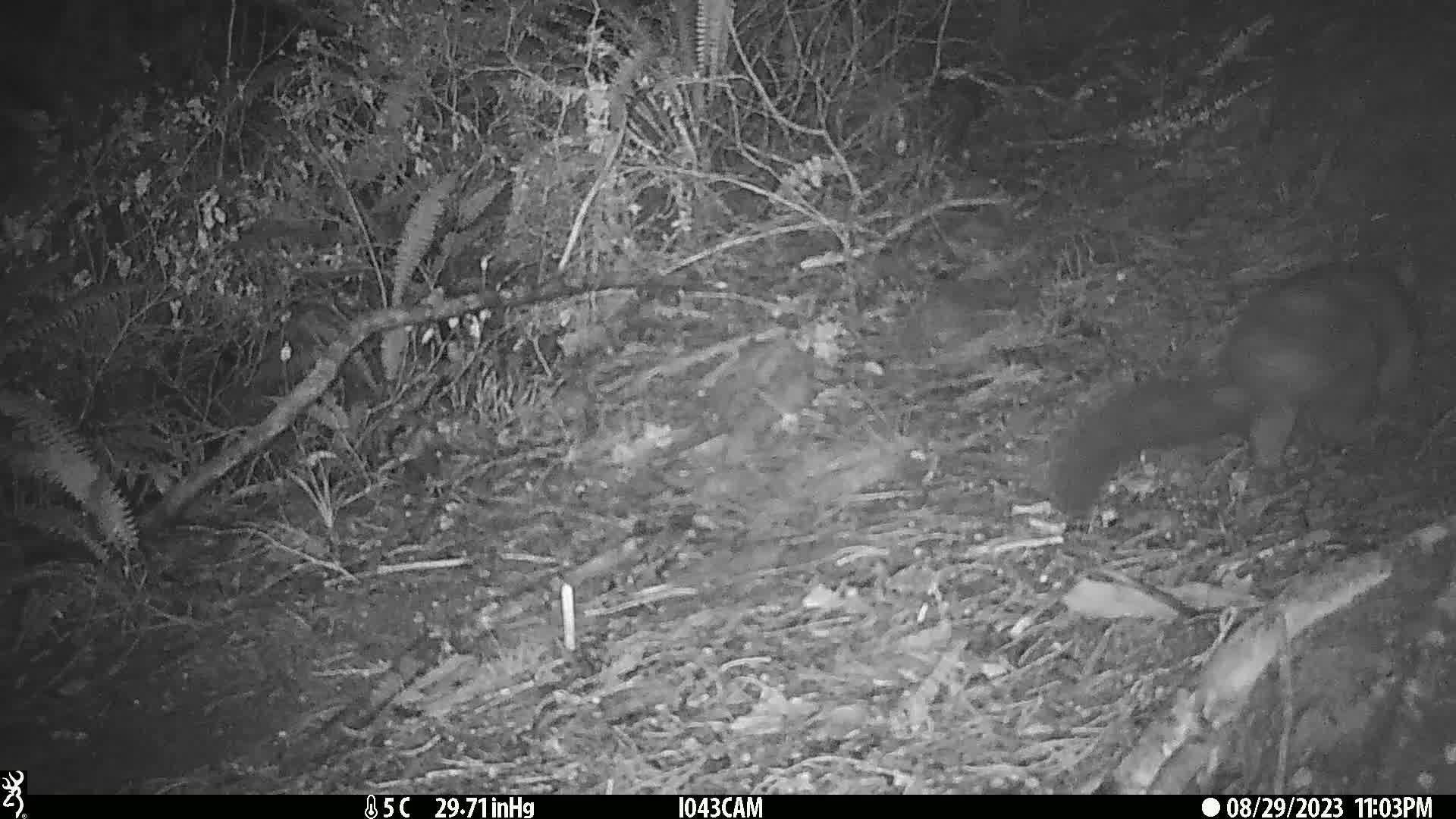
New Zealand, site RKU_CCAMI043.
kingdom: Animalia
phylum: Chordata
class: Mammalia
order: Diprotodontia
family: Phalangeridae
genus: Trichosurus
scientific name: Trichosurus vulpecula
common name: common brushtail possum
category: possum